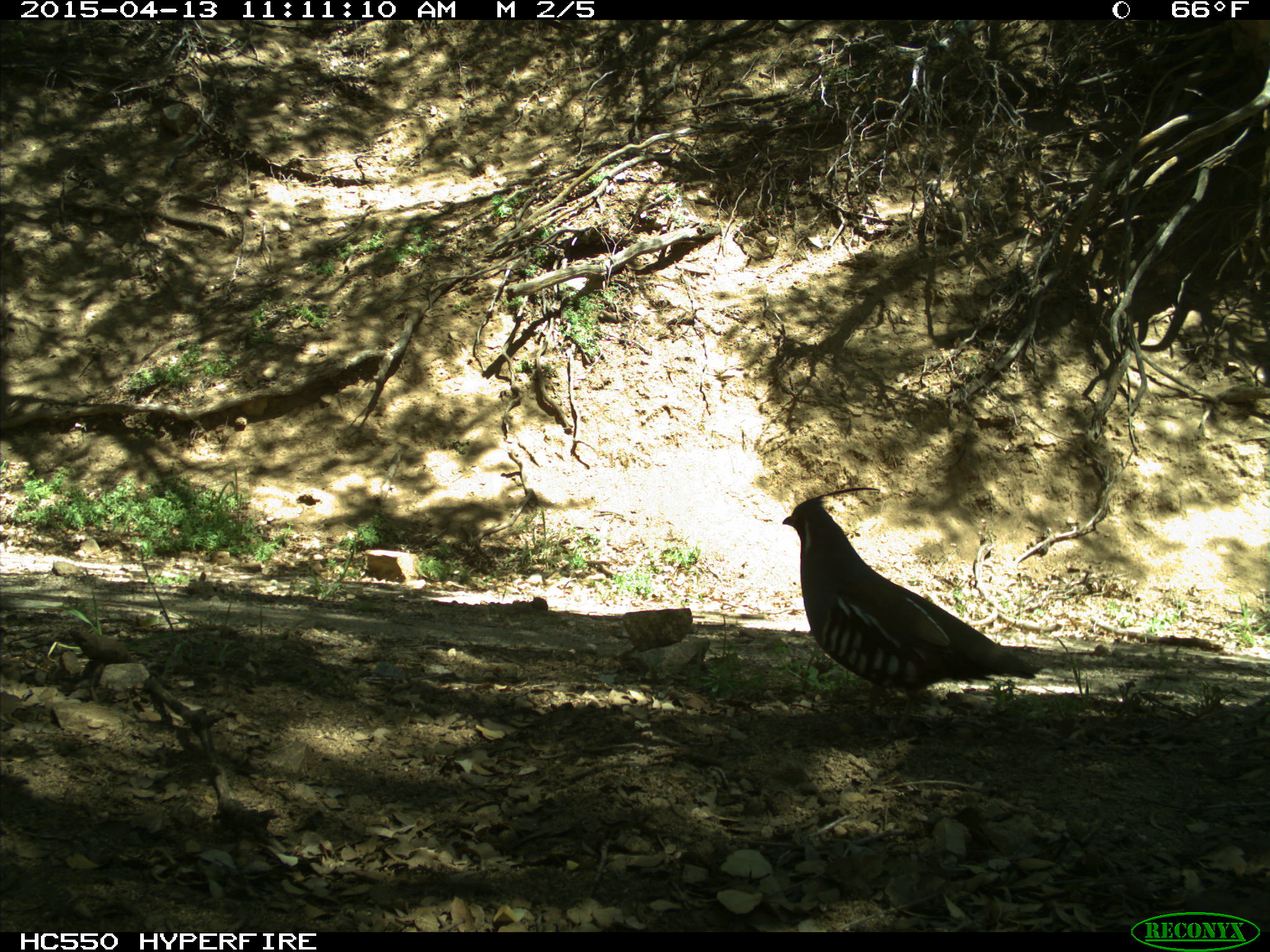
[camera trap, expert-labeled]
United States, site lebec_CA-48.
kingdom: Animalia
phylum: Chordata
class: Aves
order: Galliformes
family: Odontophoridae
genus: Callipepla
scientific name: Callipepla californica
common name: california quail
Callipepla californica (california quail).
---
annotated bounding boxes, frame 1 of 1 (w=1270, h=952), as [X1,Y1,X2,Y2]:
animal: [783,487,1040,740]